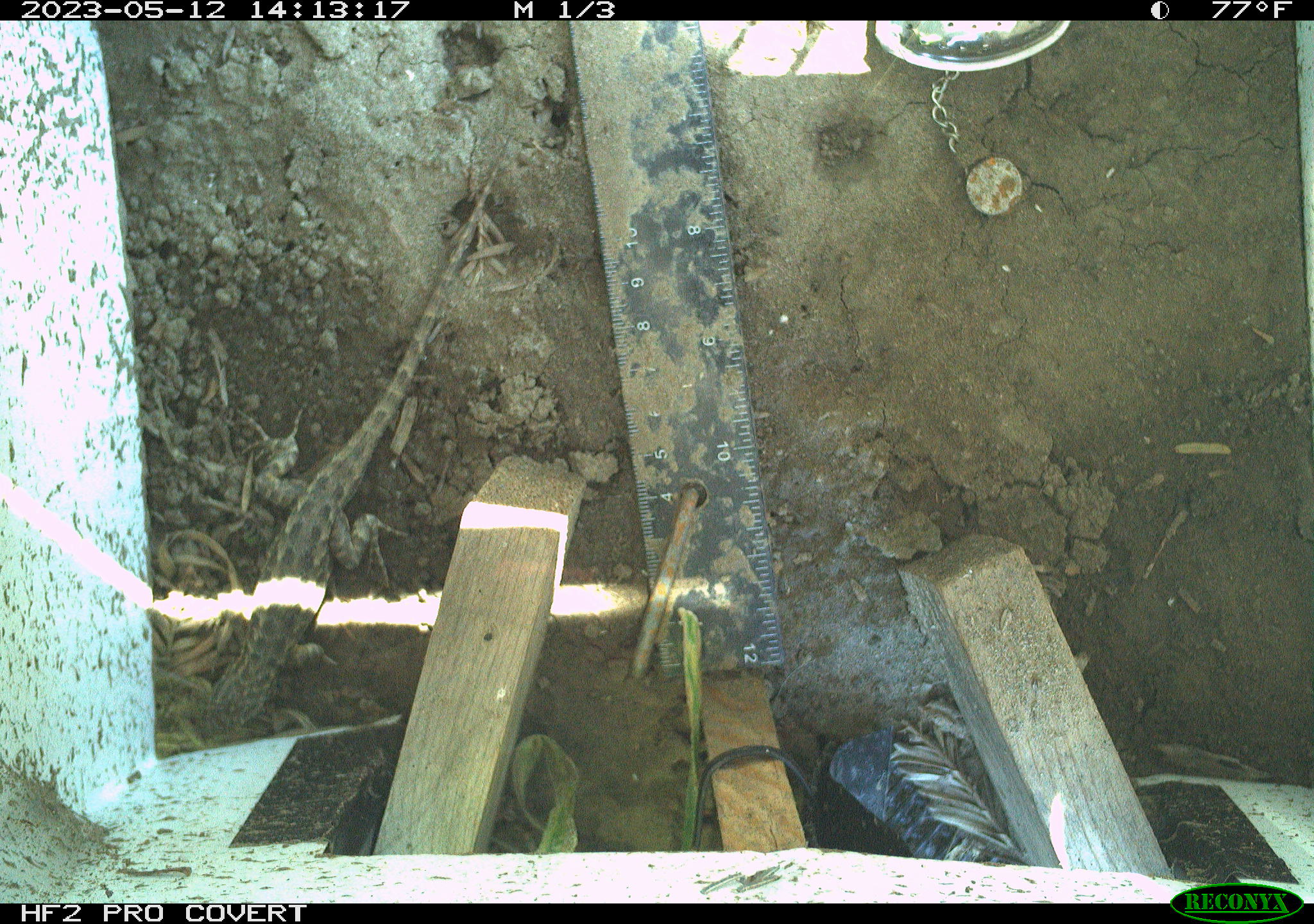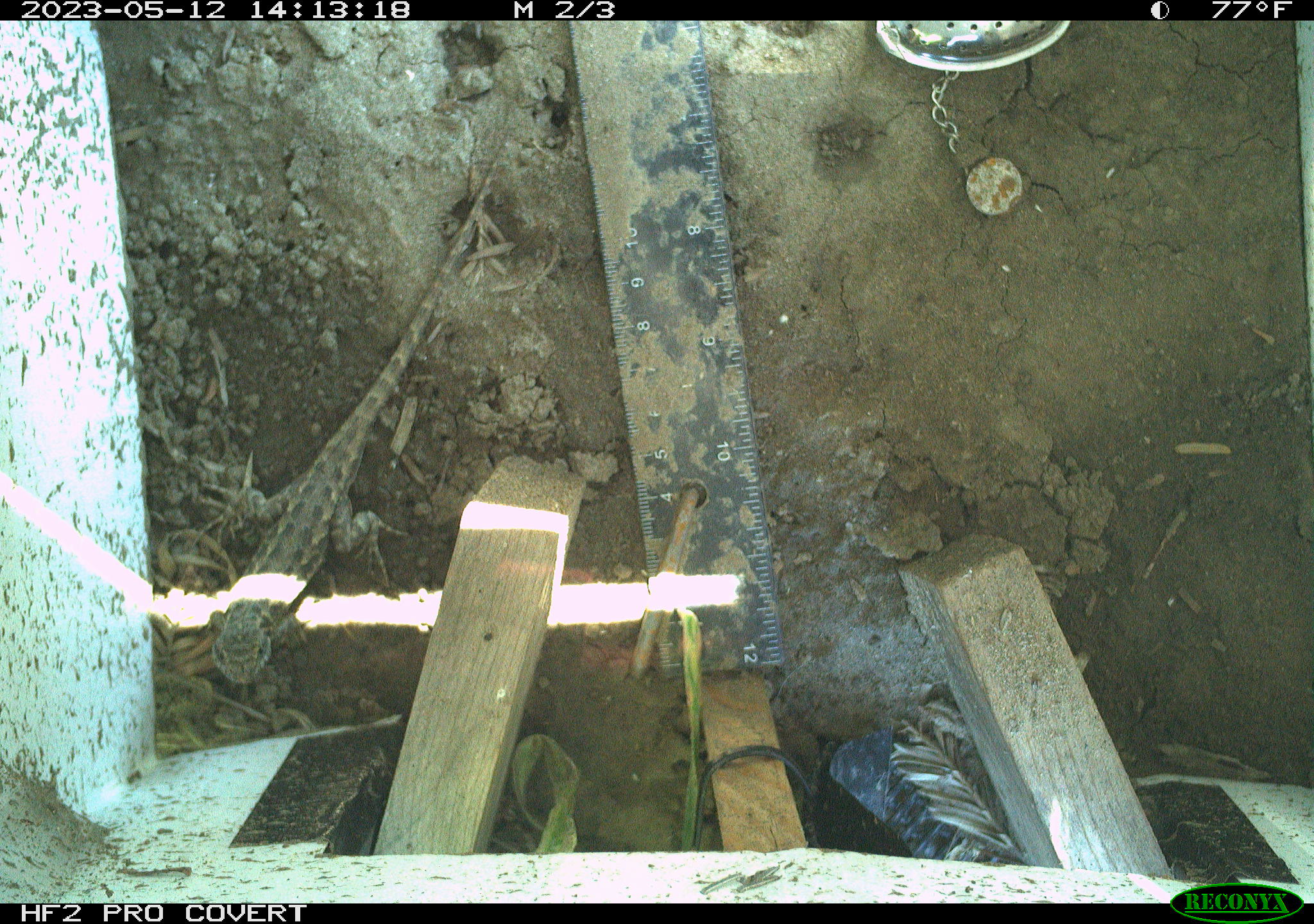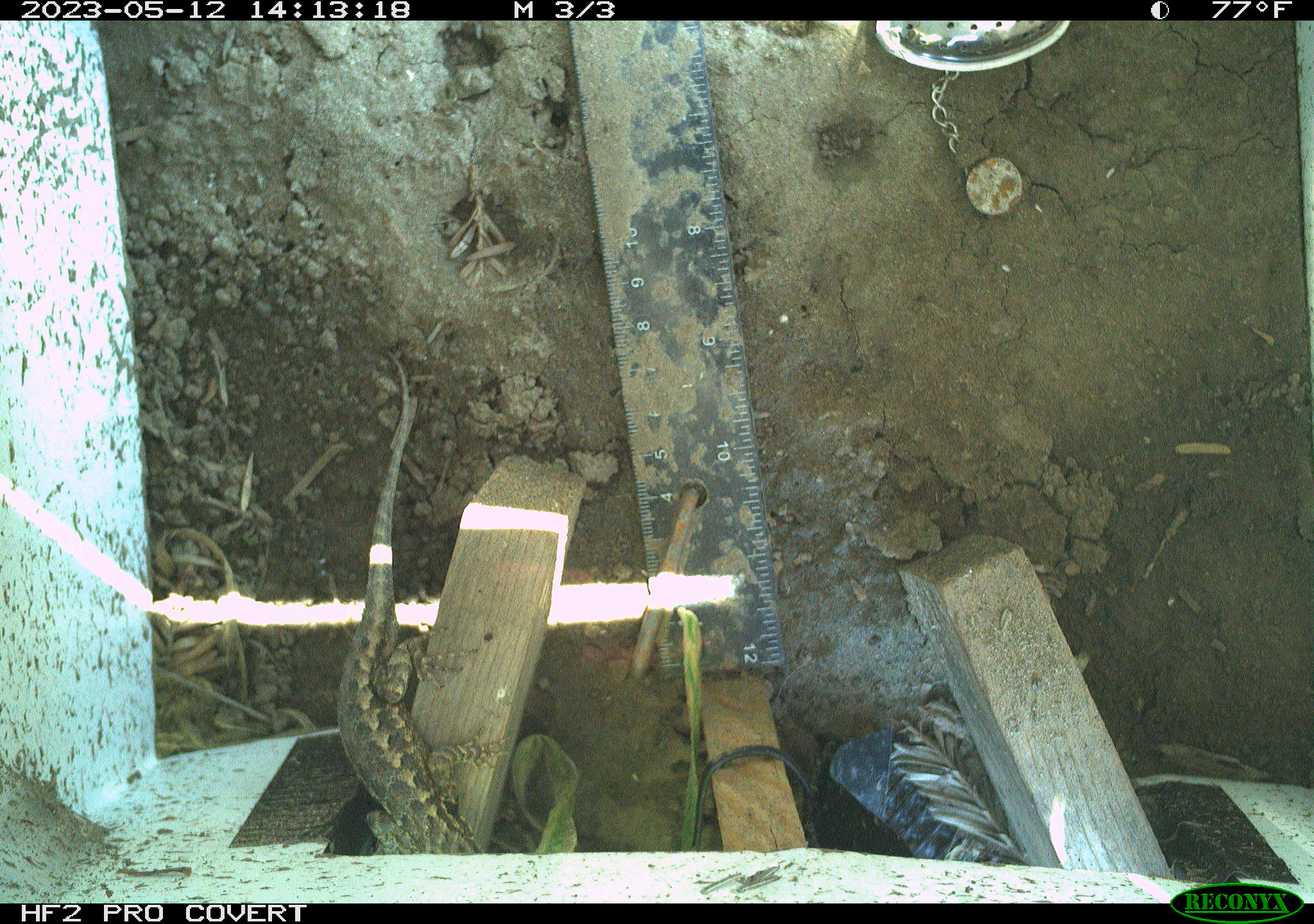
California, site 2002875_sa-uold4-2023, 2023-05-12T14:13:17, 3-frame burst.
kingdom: Animalia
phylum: Chordata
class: Reptilia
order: Squamata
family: Phrynosomatidae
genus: Sceloporus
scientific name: Sceloporus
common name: spiny lizards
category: sceloporus species